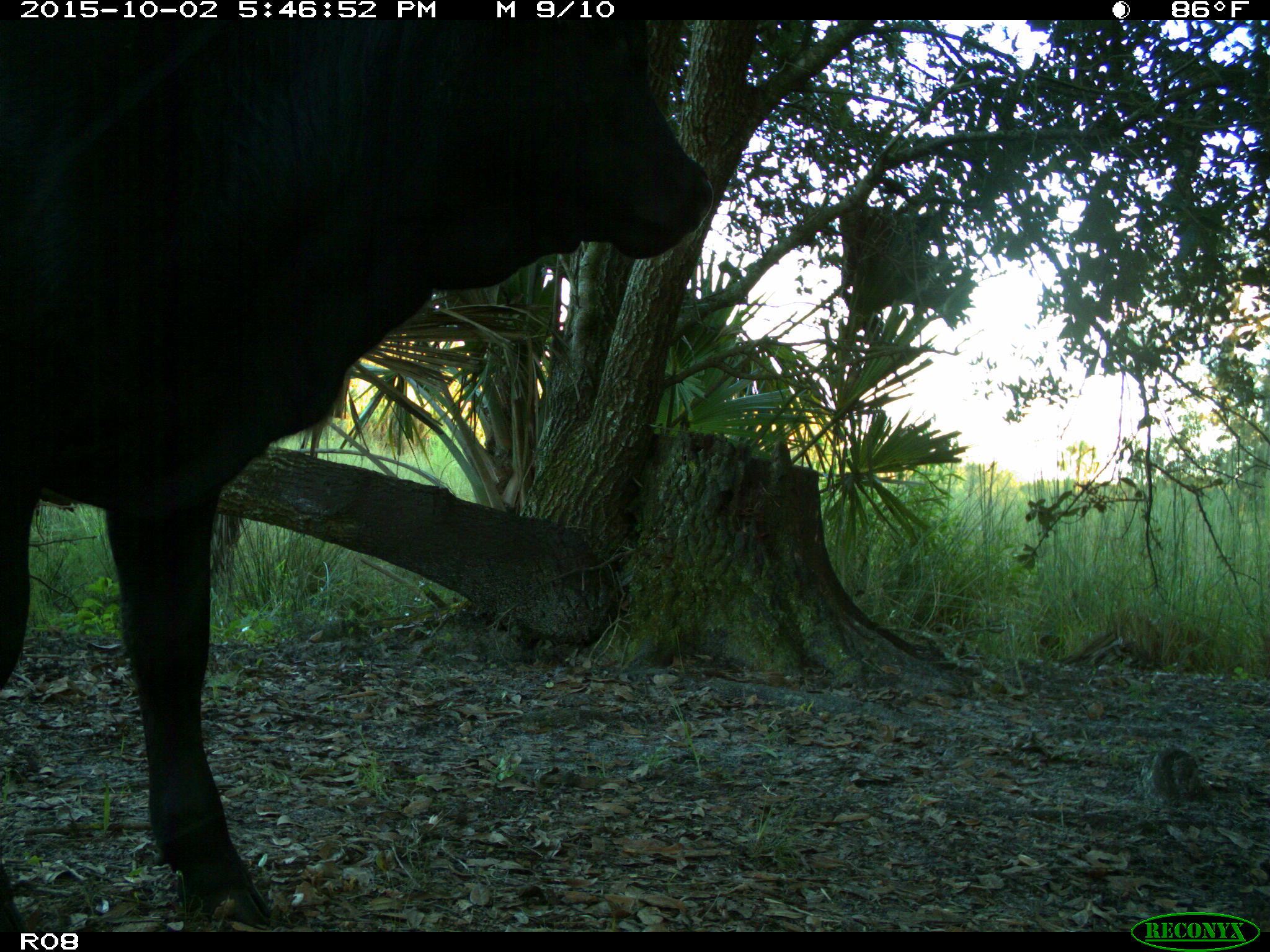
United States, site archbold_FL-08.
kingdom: Animalia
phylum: Chordata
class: Mammalia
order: Artiodactyla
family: Bovidae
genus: Bos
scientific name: Bos taurus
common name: domestic cow